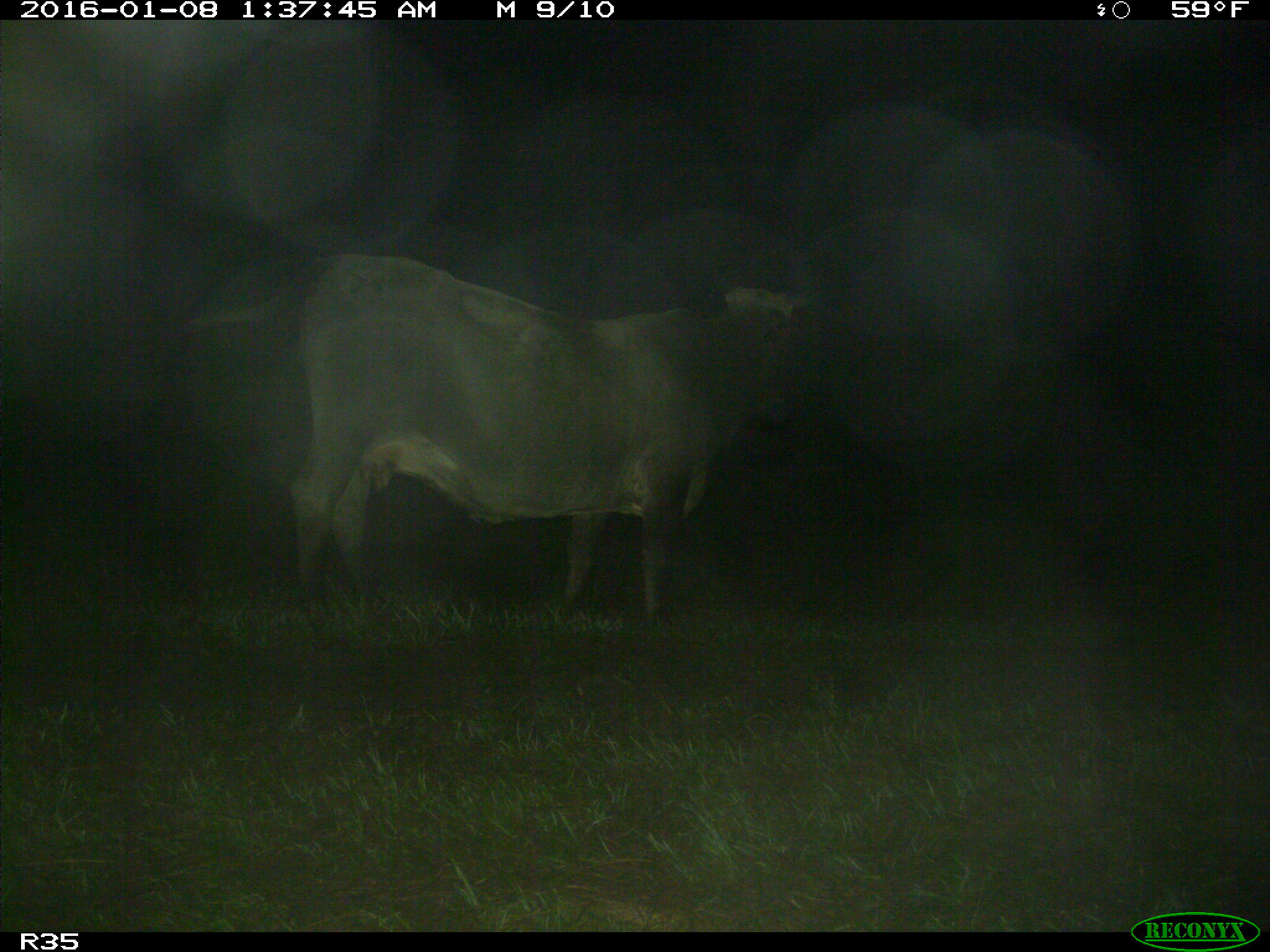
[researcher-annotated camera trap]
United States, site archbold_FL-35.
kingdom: Animalia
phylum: Chordata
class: Mammalia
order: Artiodactyla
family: Bovidae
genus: Bos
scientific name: Bos taurus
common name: domestic cow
Bos taurus (domestic cow).